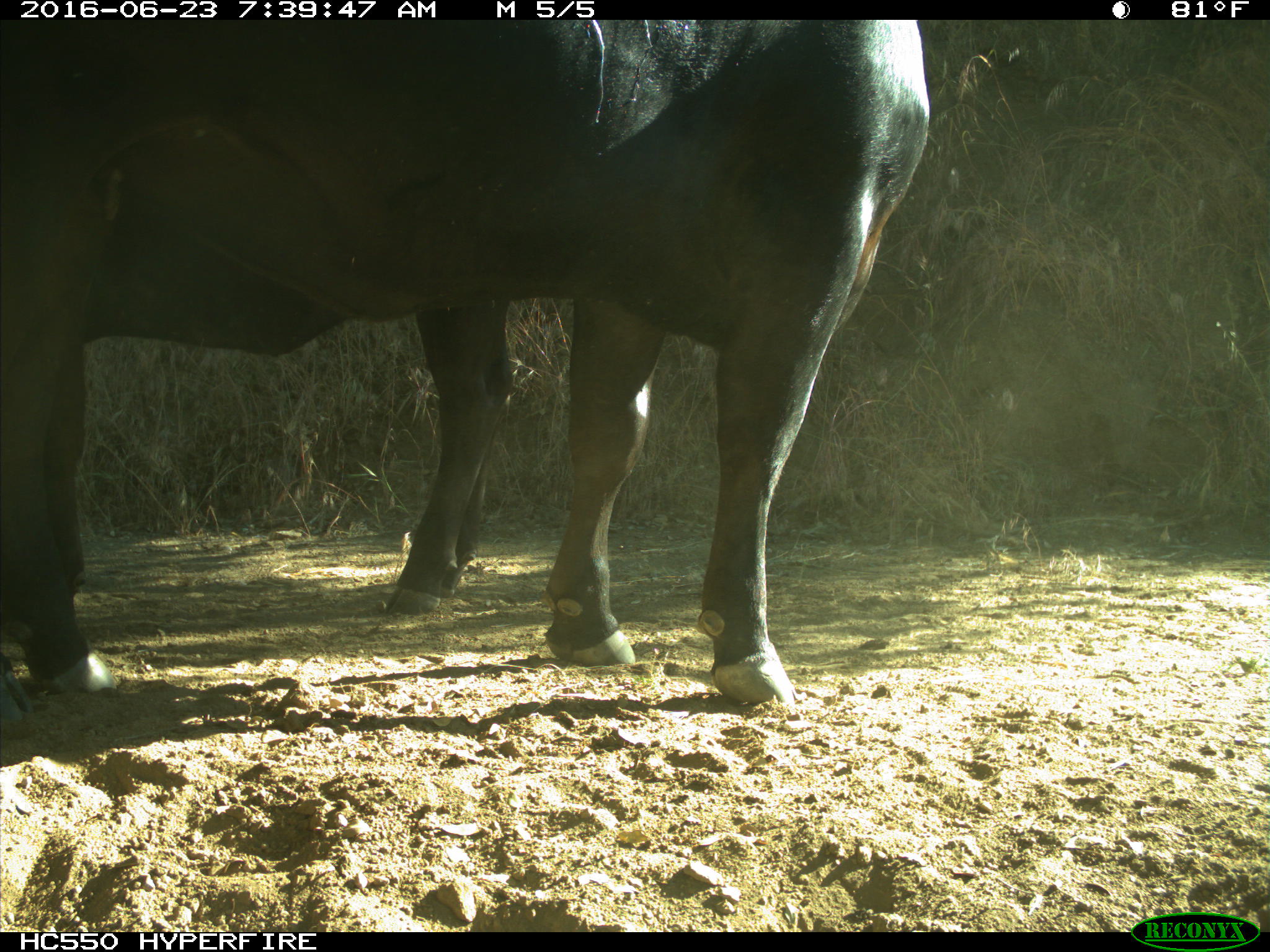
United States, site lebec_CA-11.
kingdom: Animalia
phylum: Chordata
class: Mammalia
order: Artiodactyla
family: Bovidae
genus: Bos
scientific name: Bos taurus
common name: domestic cow